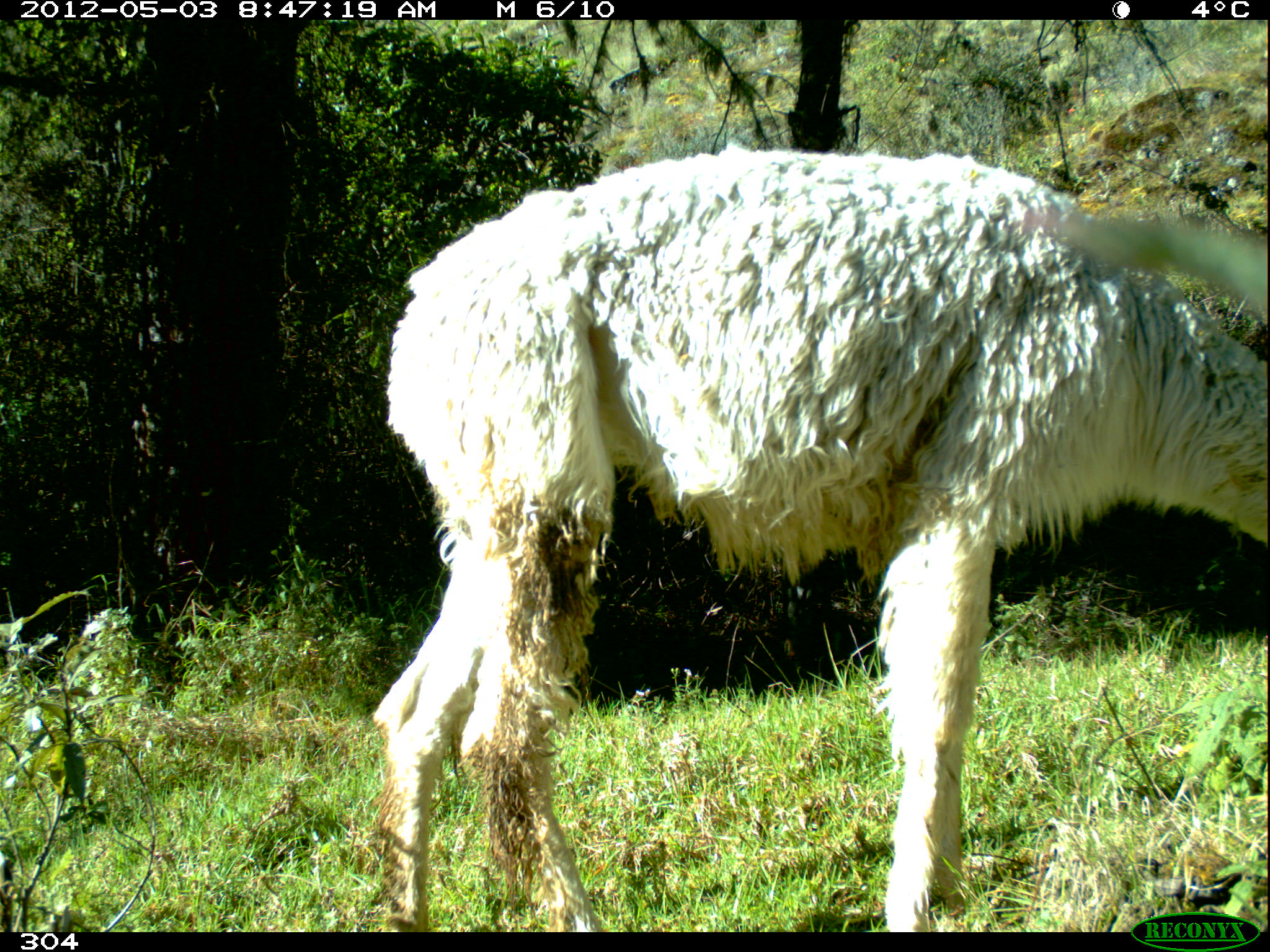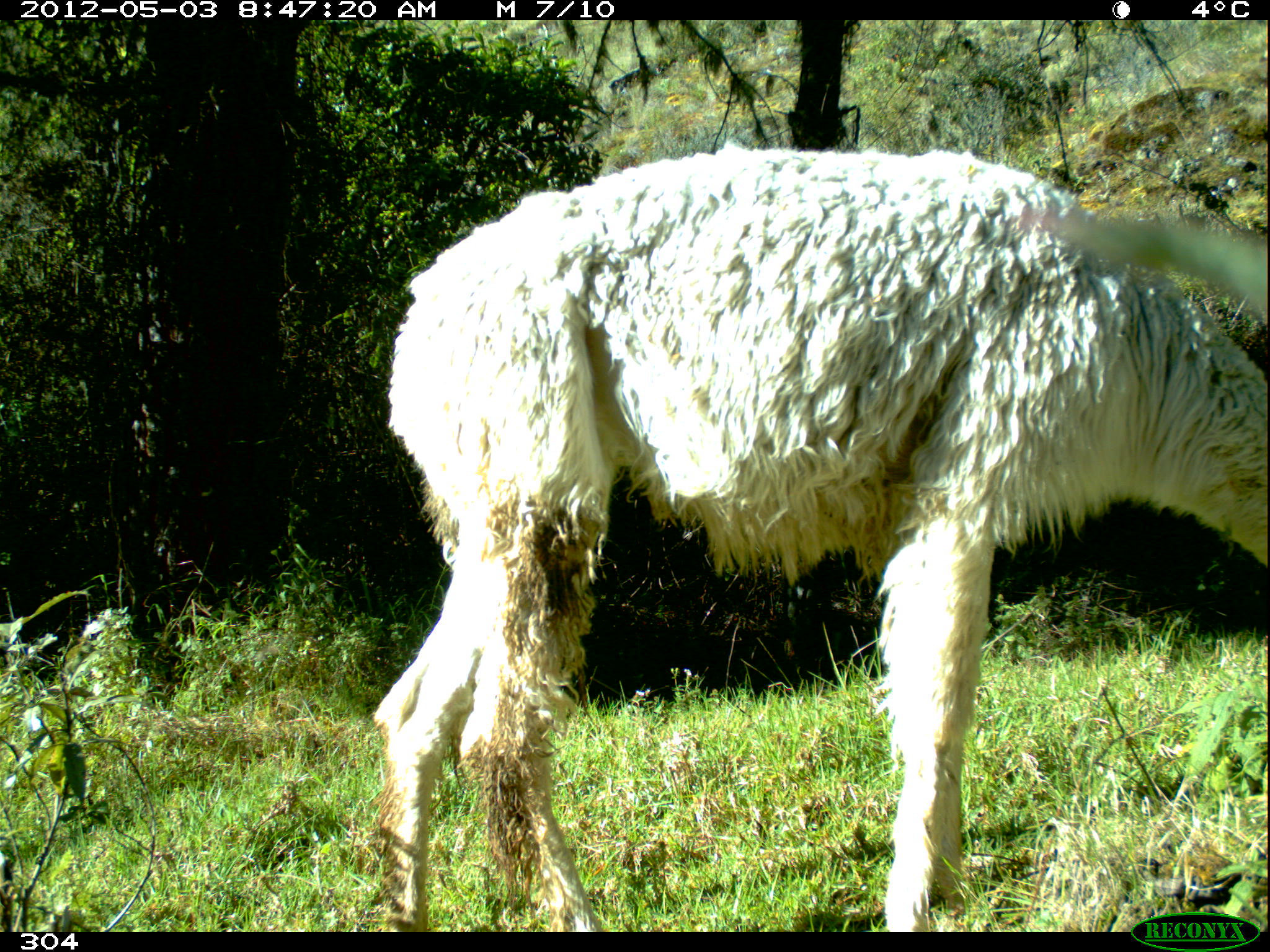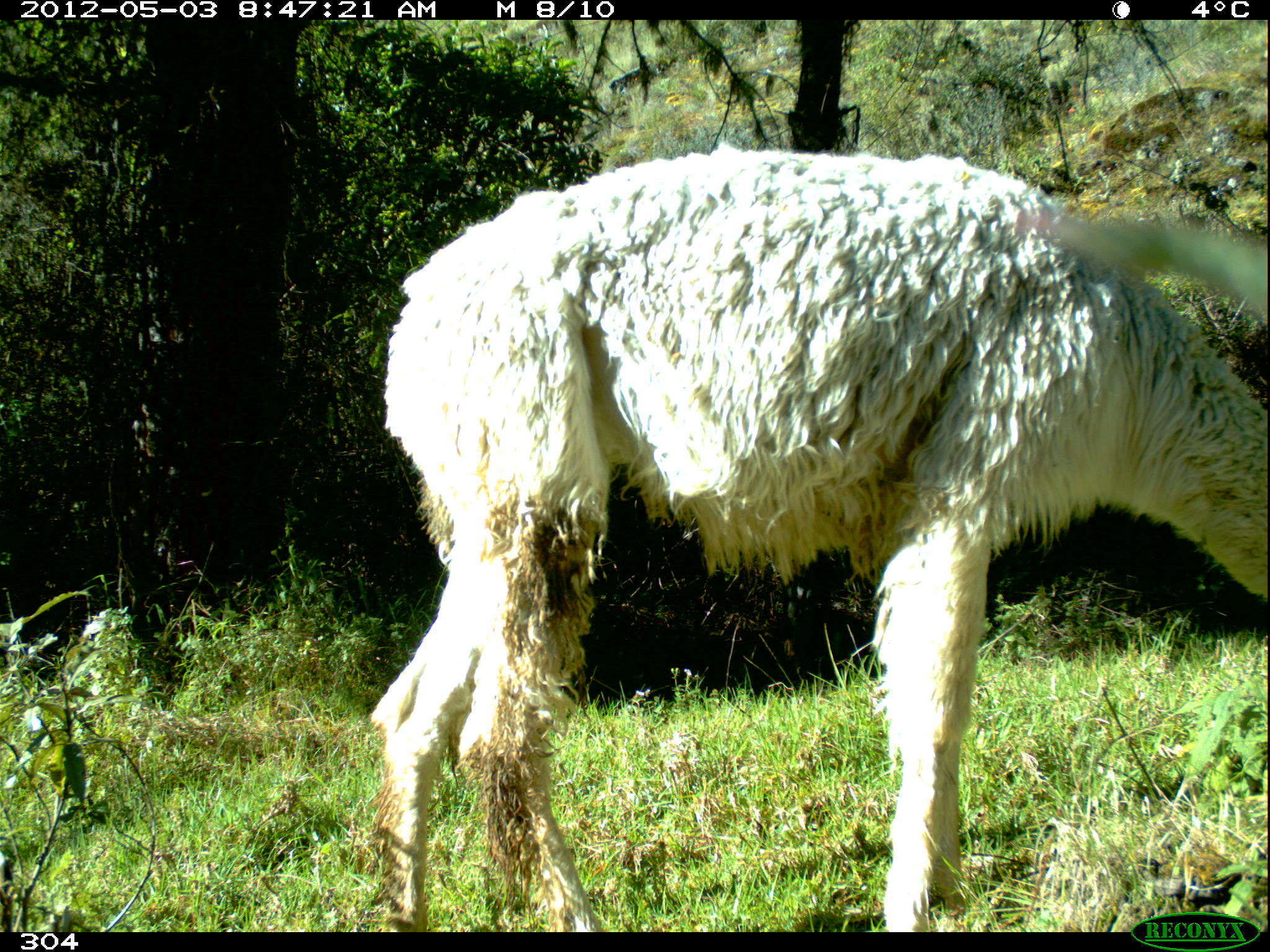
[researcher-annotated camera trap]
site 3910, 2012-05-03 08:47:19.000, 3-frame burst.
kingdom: Animalia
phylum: Chordata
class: Mammalia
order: Artiodactyla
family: Camelidae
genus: Vicugna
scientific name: Vicugna pacos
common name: alpaca